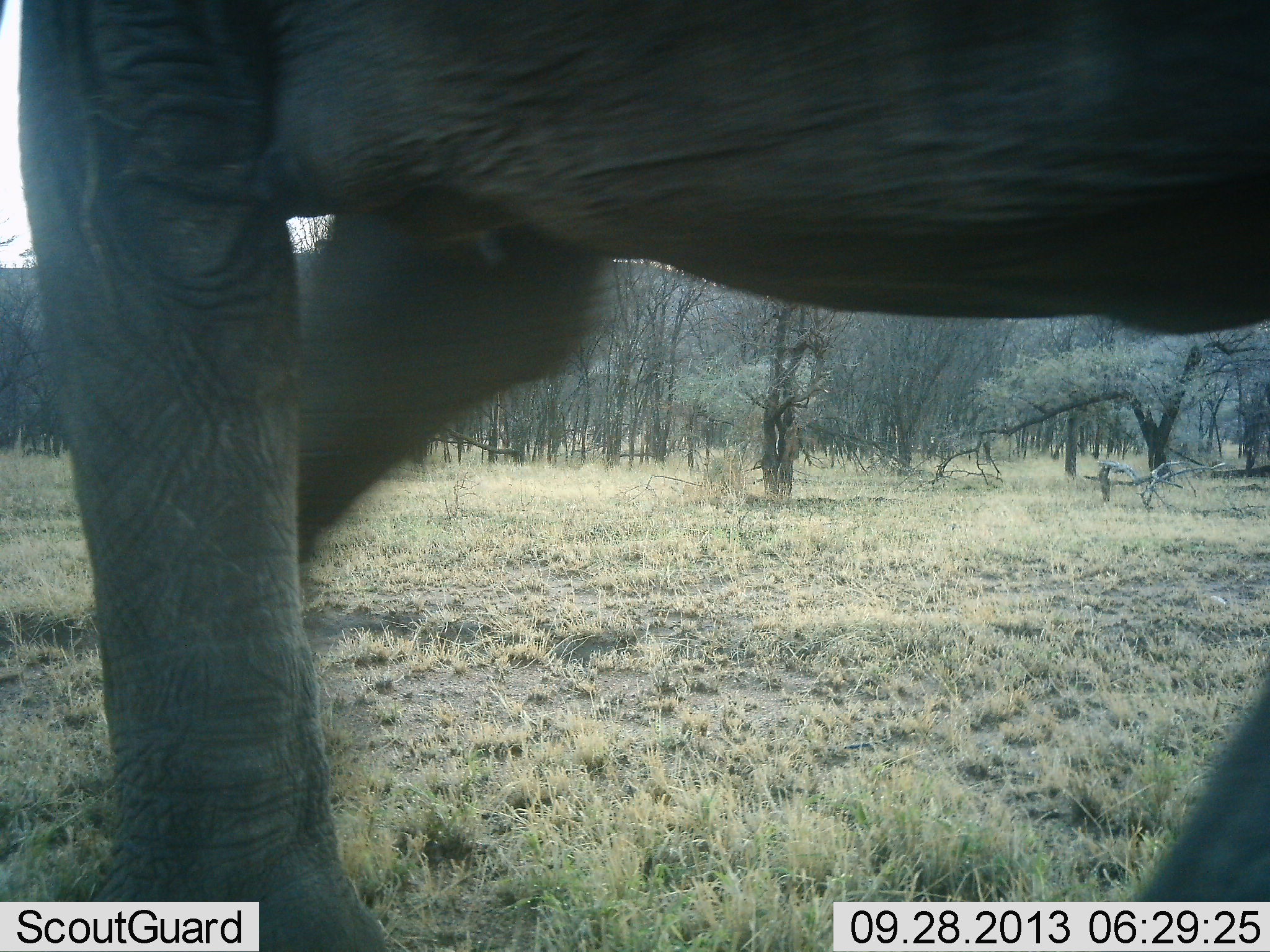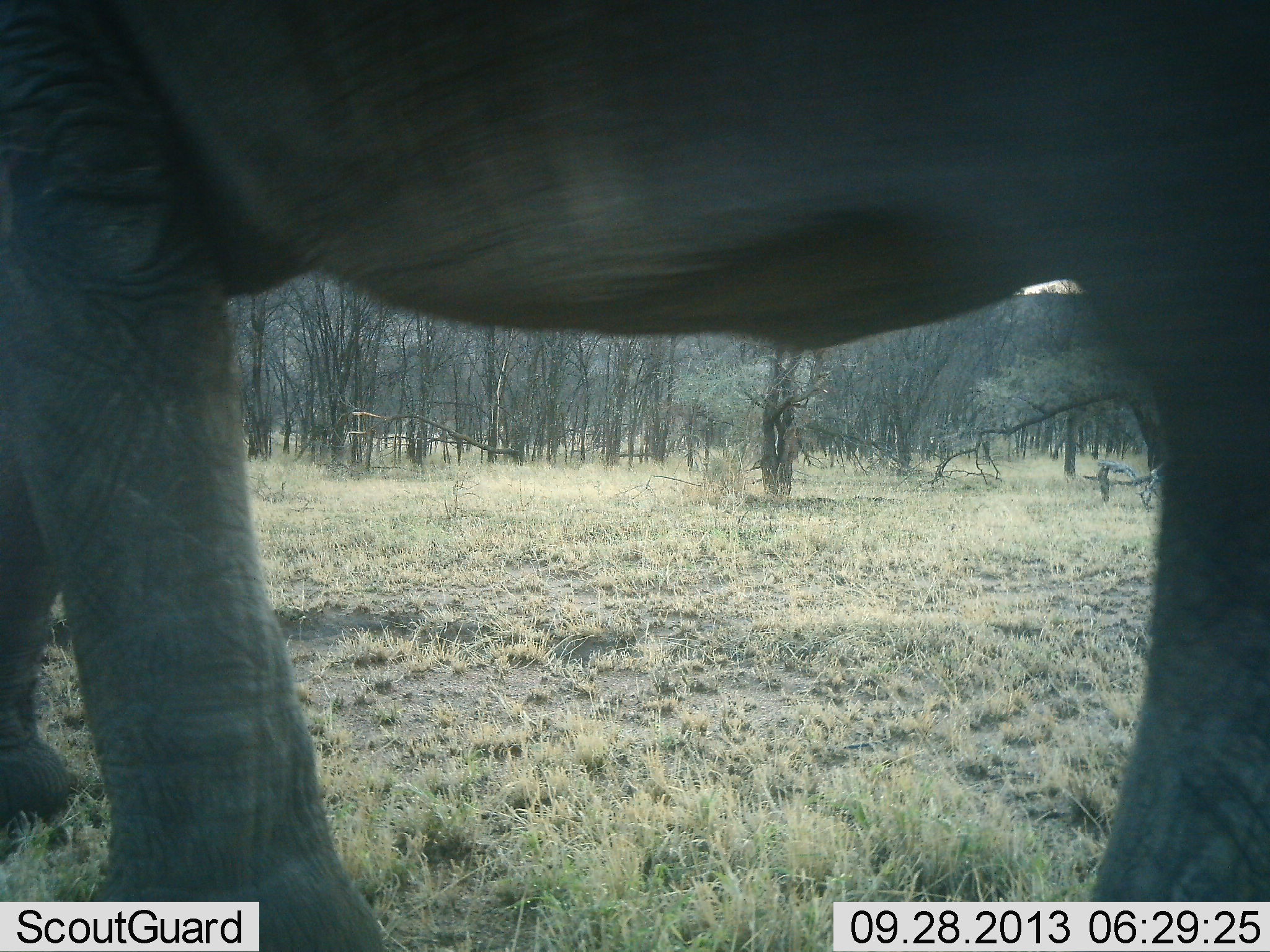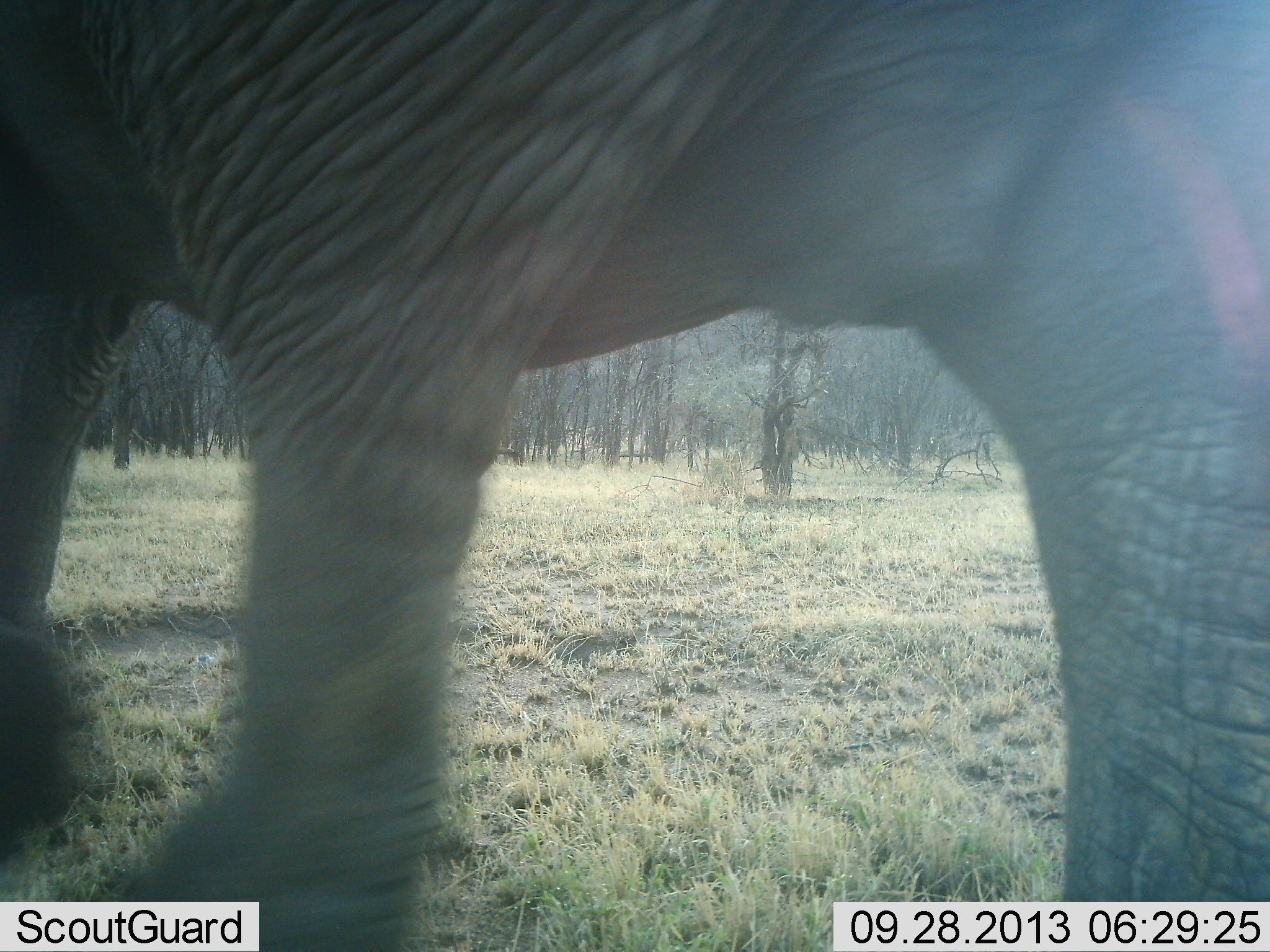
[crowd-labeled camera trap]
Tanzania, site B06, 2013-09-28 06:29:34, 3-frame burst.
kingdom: Animalia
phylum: Chordata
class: Mammalia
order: Proboscidea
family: Elephantidae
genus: Loxodonta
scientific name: Loxodonta africana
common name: african bush elephant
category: elephant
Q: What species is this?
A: Elephant (african bush elephant) (Loxodonta africana).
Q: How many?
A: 1.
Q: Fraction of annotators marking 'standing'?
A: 3%.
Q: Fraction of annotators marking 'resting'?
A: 0%.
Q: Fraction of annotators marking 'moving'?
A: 93%.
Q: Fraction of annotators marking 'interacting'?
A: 3%.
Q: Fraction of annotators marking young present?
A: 0%.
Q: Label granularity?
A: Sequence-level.